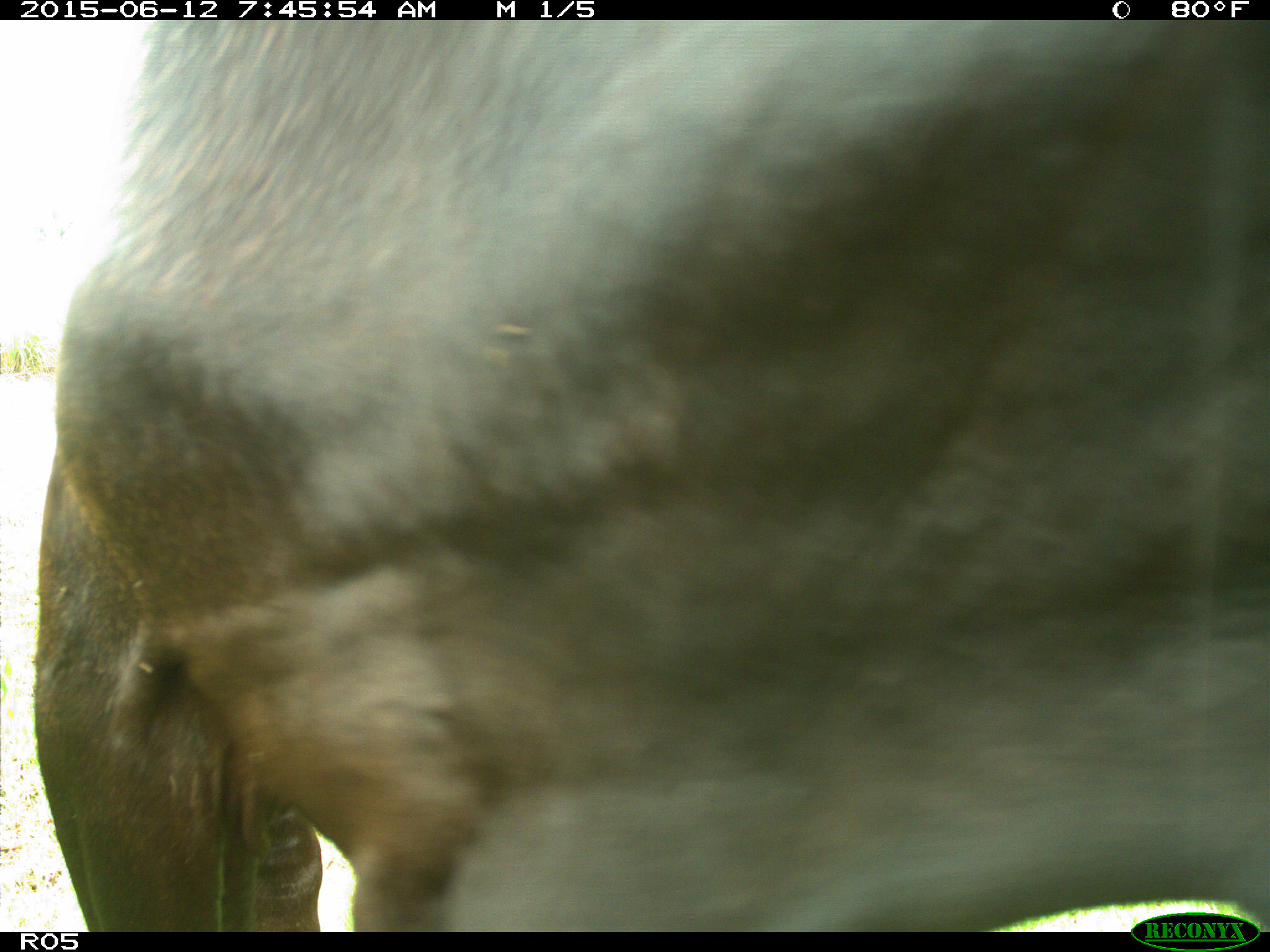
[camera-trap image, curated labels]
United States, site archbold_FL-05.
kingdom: Animalia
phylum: Chordata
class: Mammalia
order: Artiodactyla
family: Bovidae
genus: Bos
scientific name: Bos taurus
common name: domestic cow